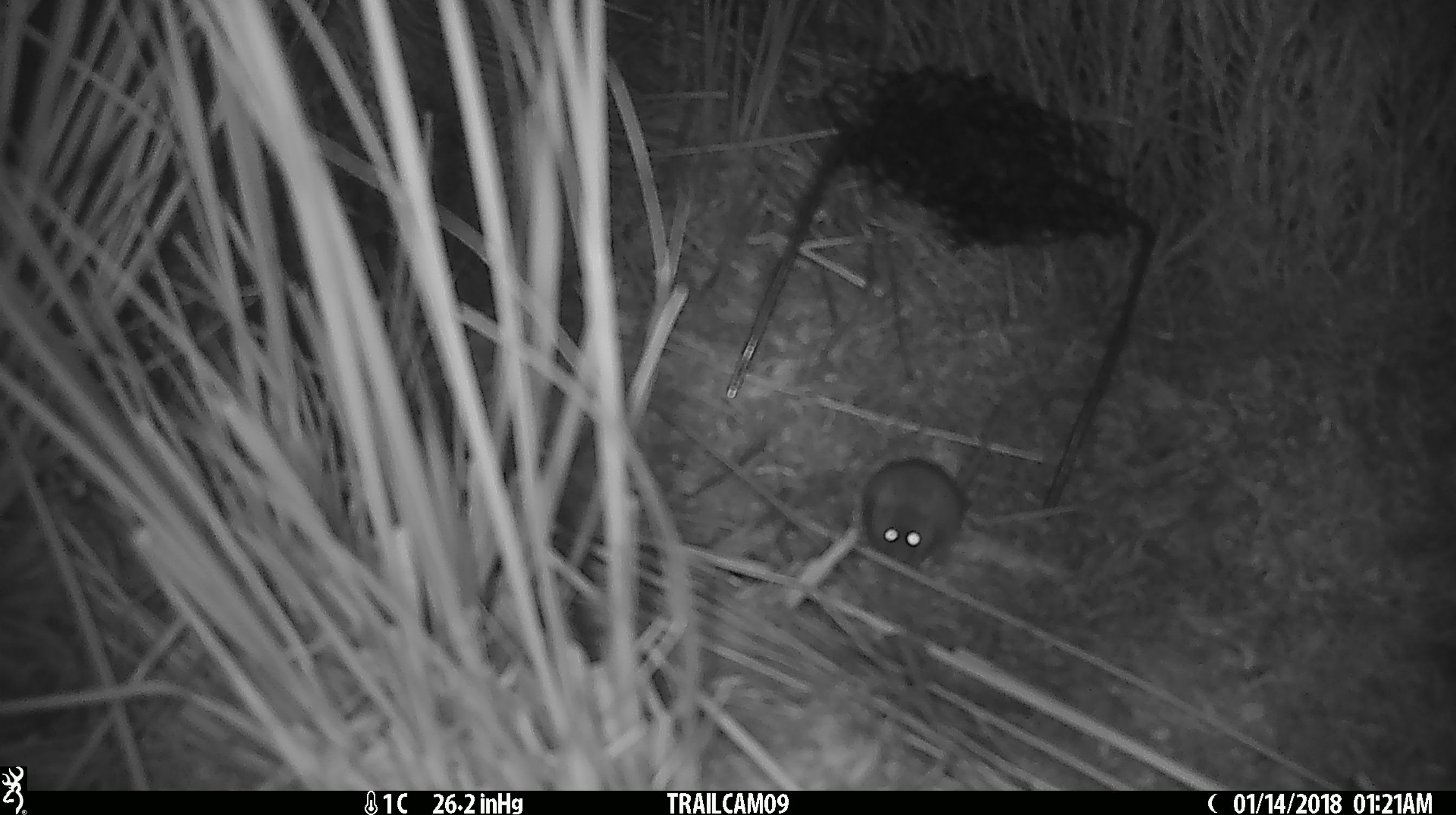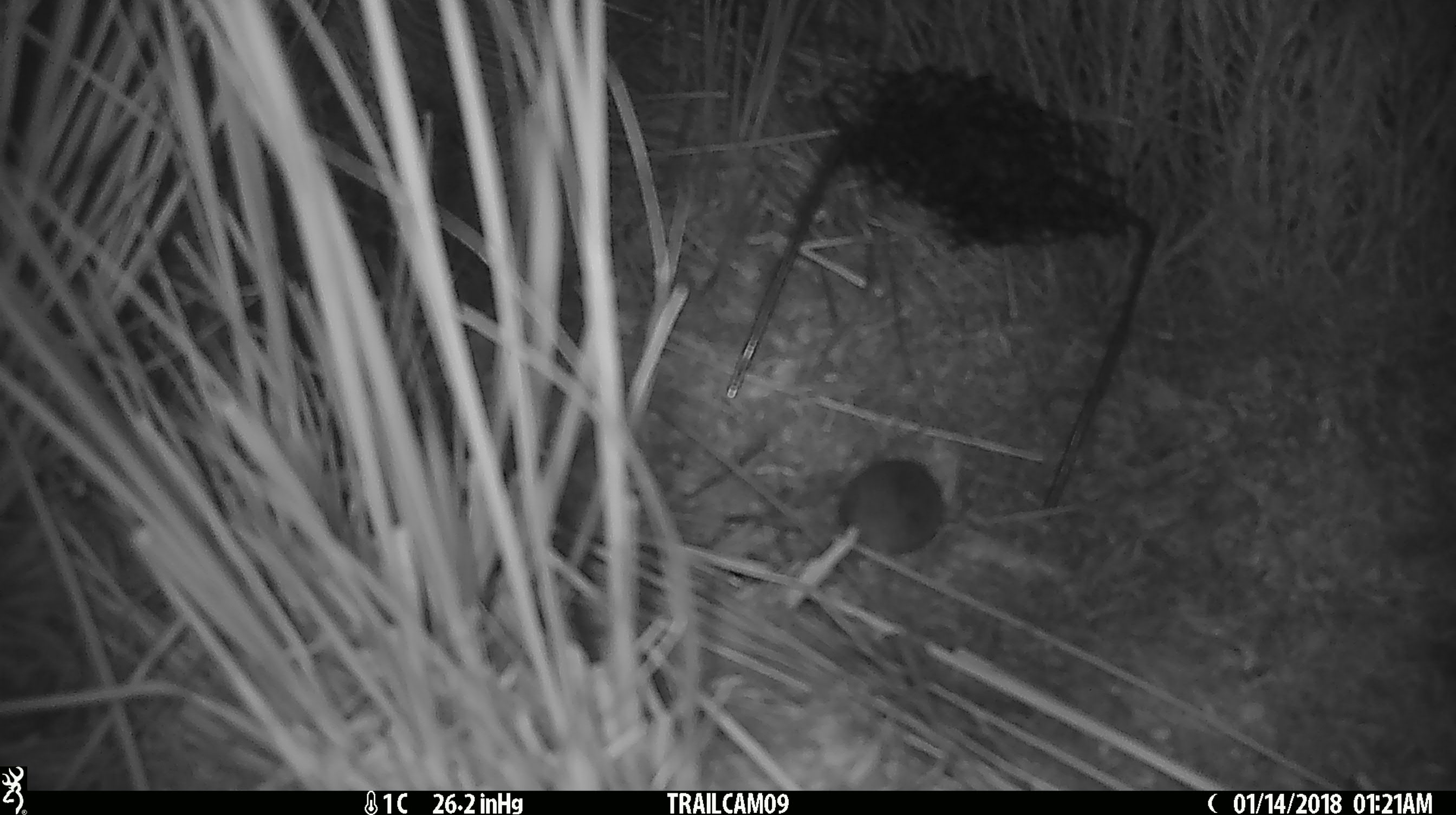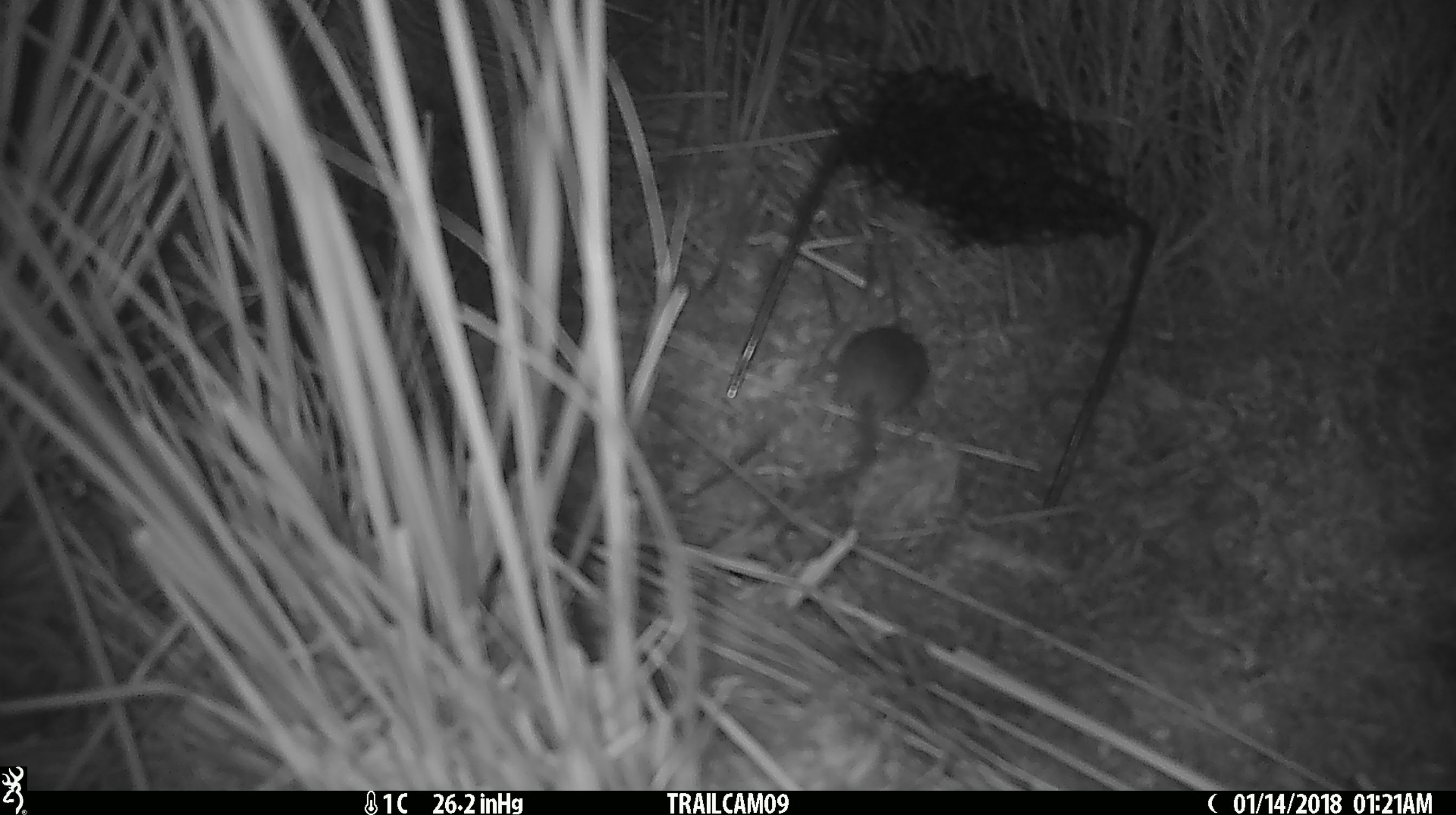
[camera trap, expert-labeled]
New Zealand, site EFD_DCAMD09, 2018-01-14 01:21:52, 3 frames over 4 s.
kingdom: Animalia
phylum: Chordata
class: Mammalia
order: Rodentia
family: Muridae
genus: Mus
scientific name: Mus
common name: mouse